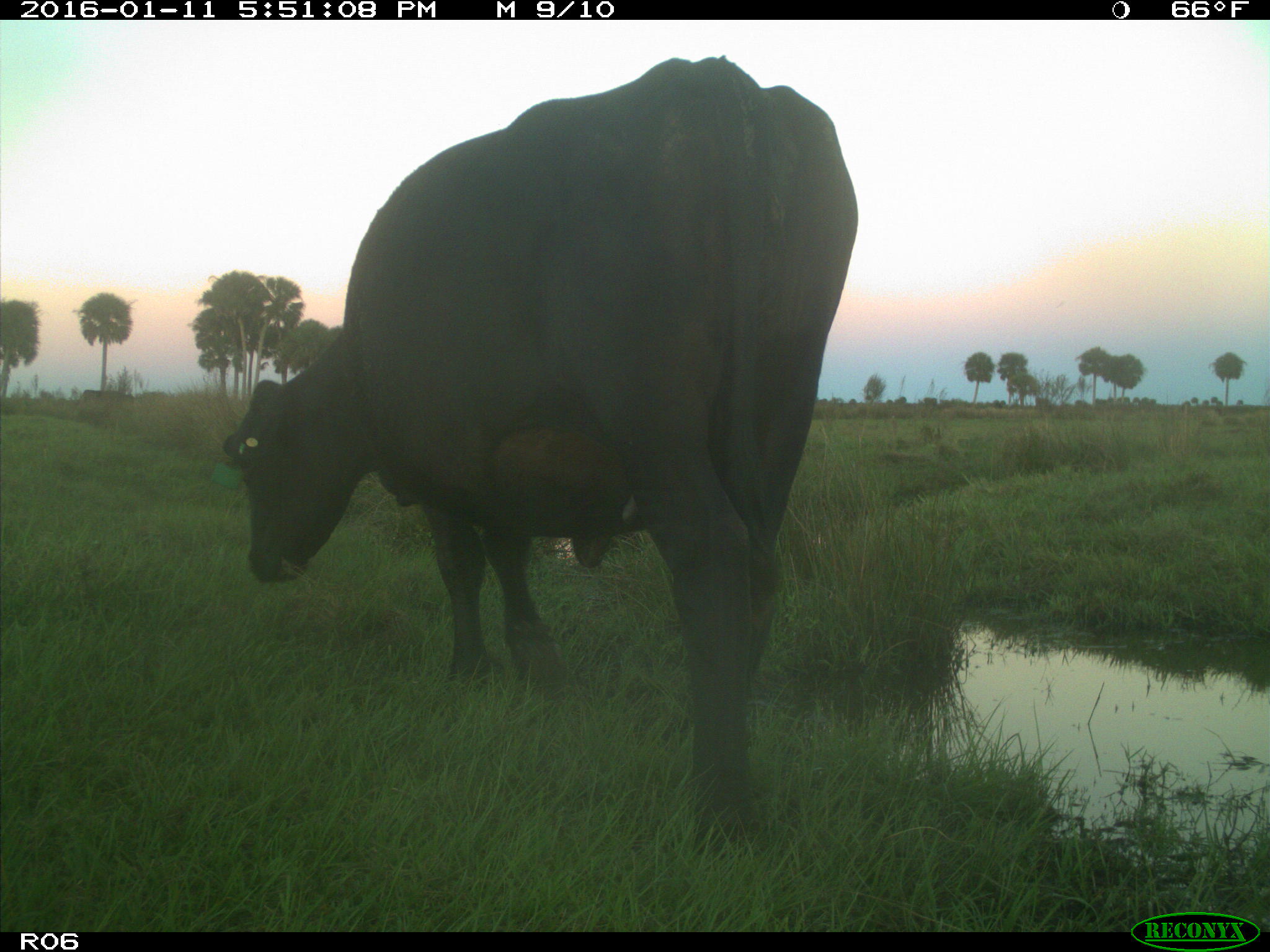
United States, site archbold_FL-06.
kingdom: Animalia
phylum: Chordata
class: Mammalia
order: Artiodactyla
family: Bovidae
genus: Bos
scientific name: Bos taurus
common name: domestic cow